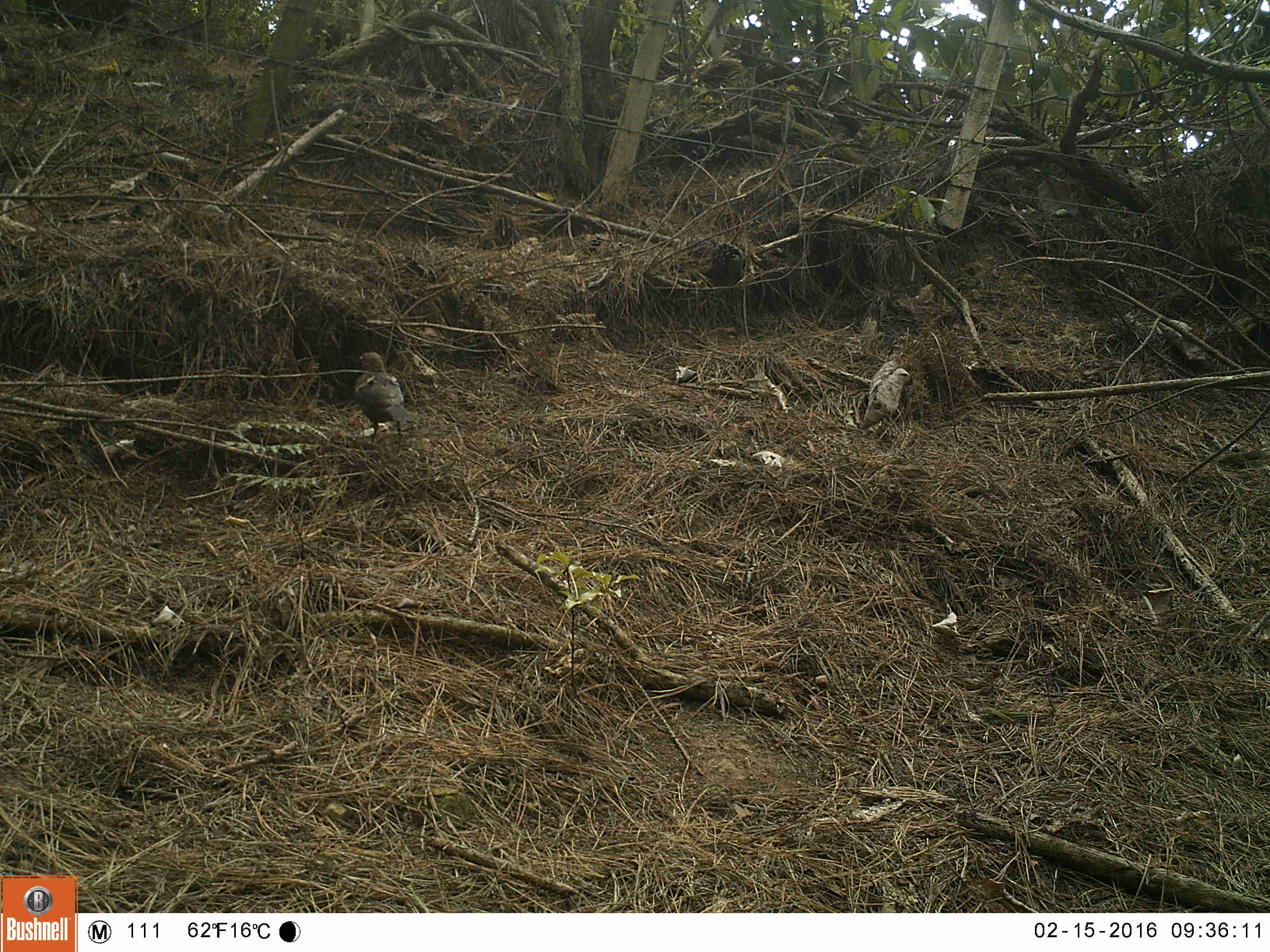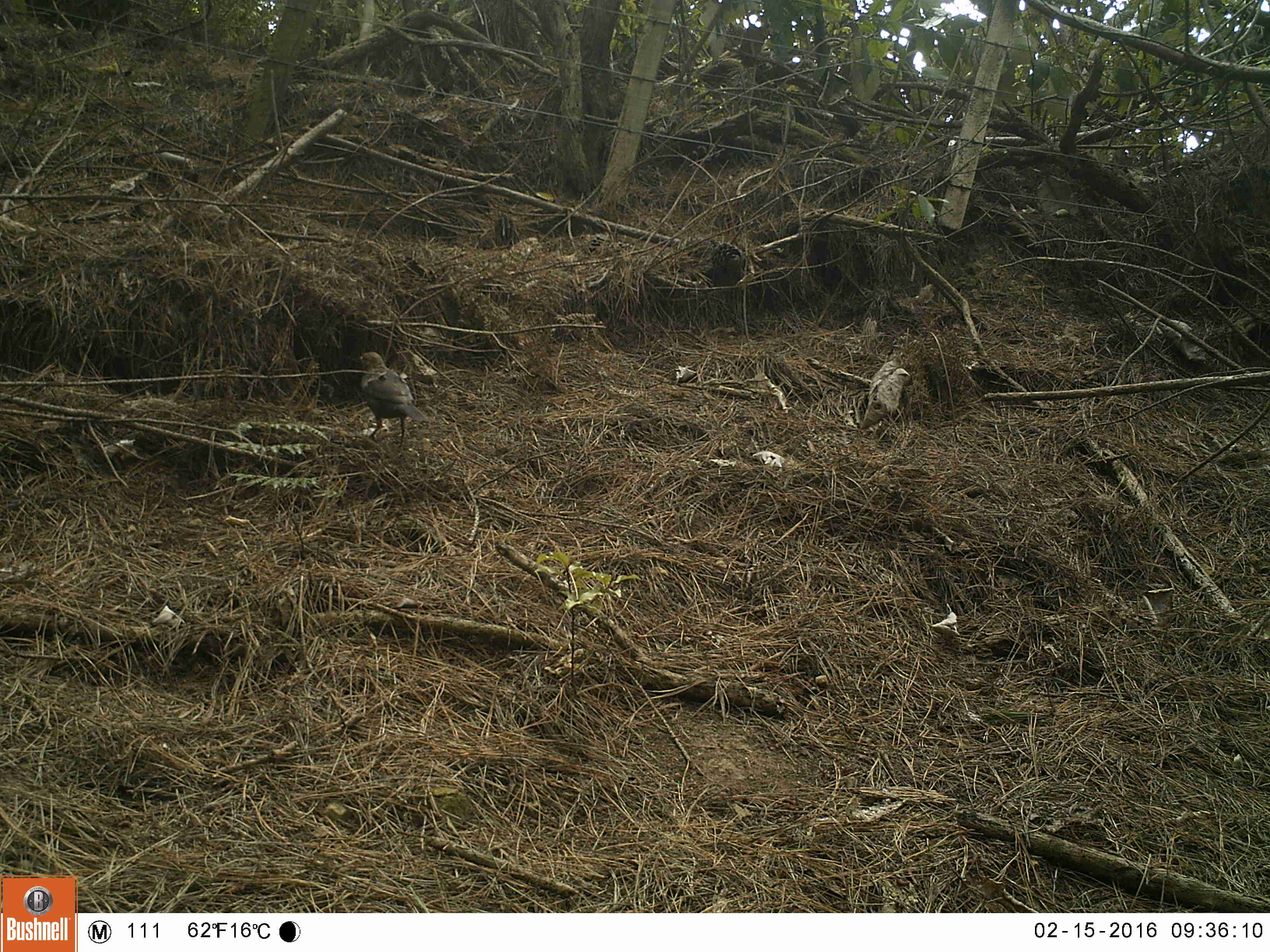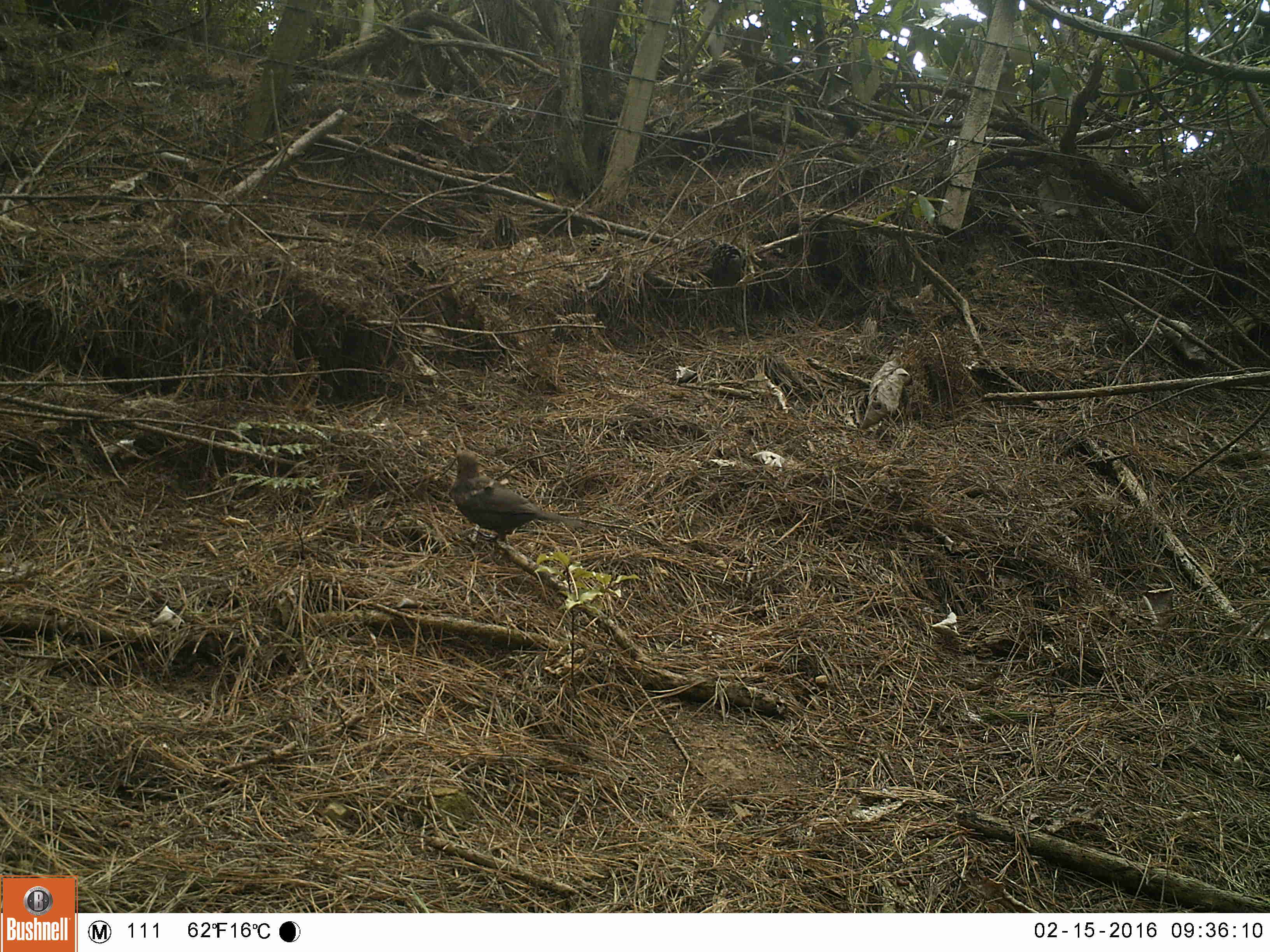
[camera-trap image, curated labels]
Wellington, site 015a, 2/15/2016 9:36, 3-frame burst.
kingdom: Animalia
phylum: Chordata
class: Aves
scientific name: Aves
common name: bird